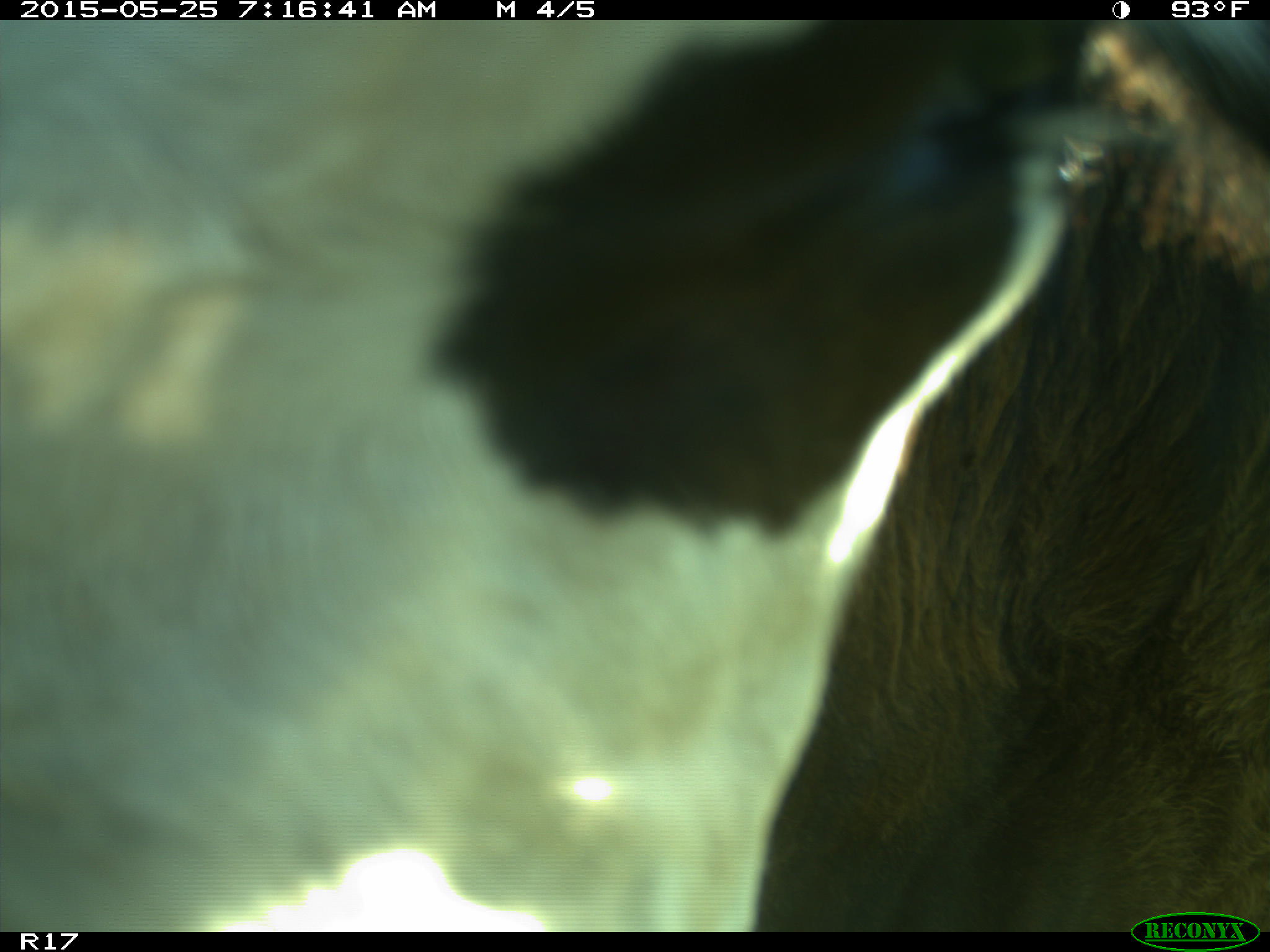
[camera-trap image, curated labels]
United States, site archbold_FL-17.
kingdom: Animalia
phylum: Chordata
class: Mammalia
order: Artiodactyla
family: Bovidae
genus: Bos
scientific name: Bos taurus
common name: domestic cow